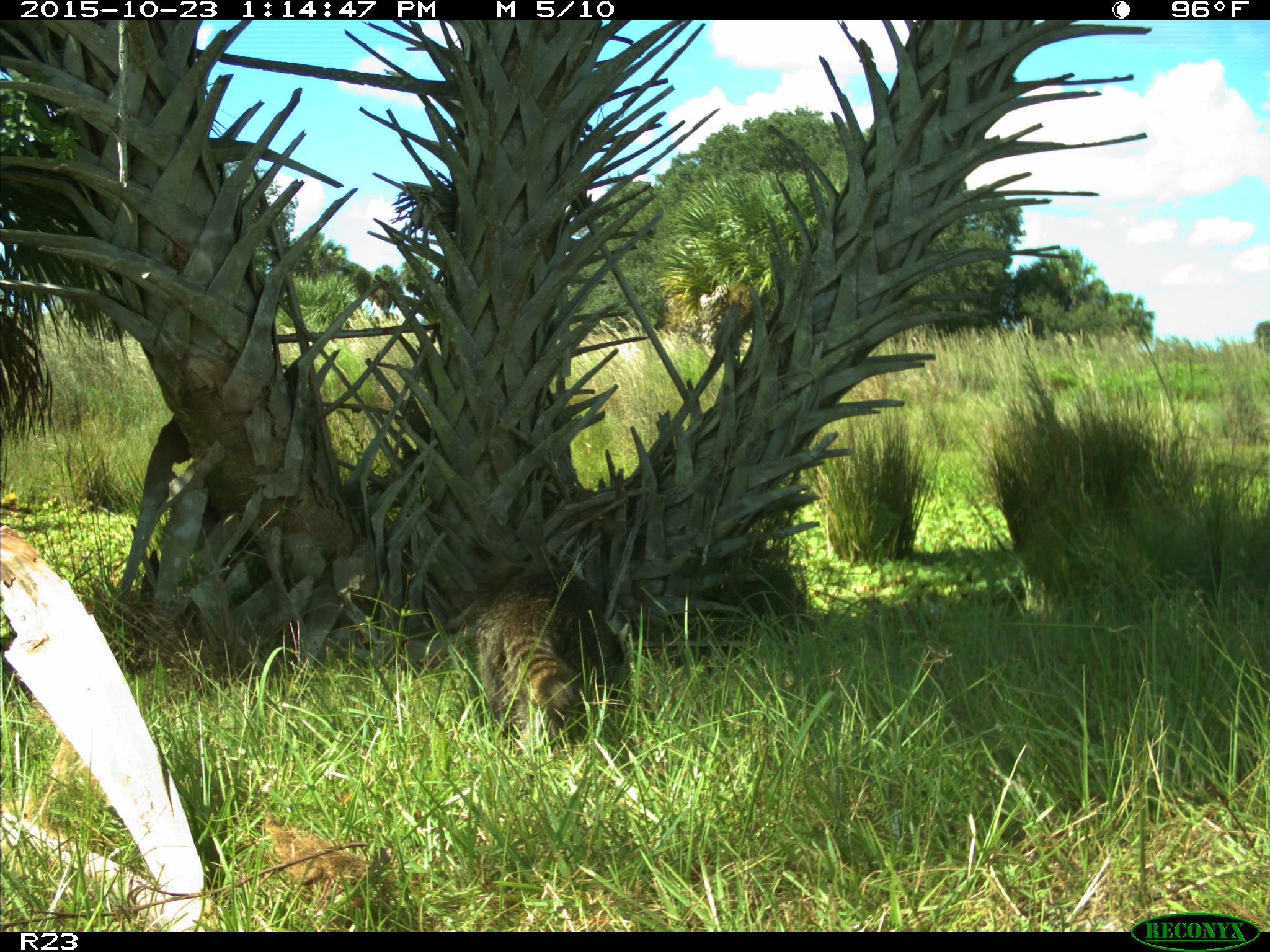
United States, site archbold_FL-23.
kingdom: Animalia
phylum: Chordata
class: Mammalia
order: Carnivora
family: Procyonidae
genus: Procyon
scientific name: Procyon lotor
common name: common raccoon